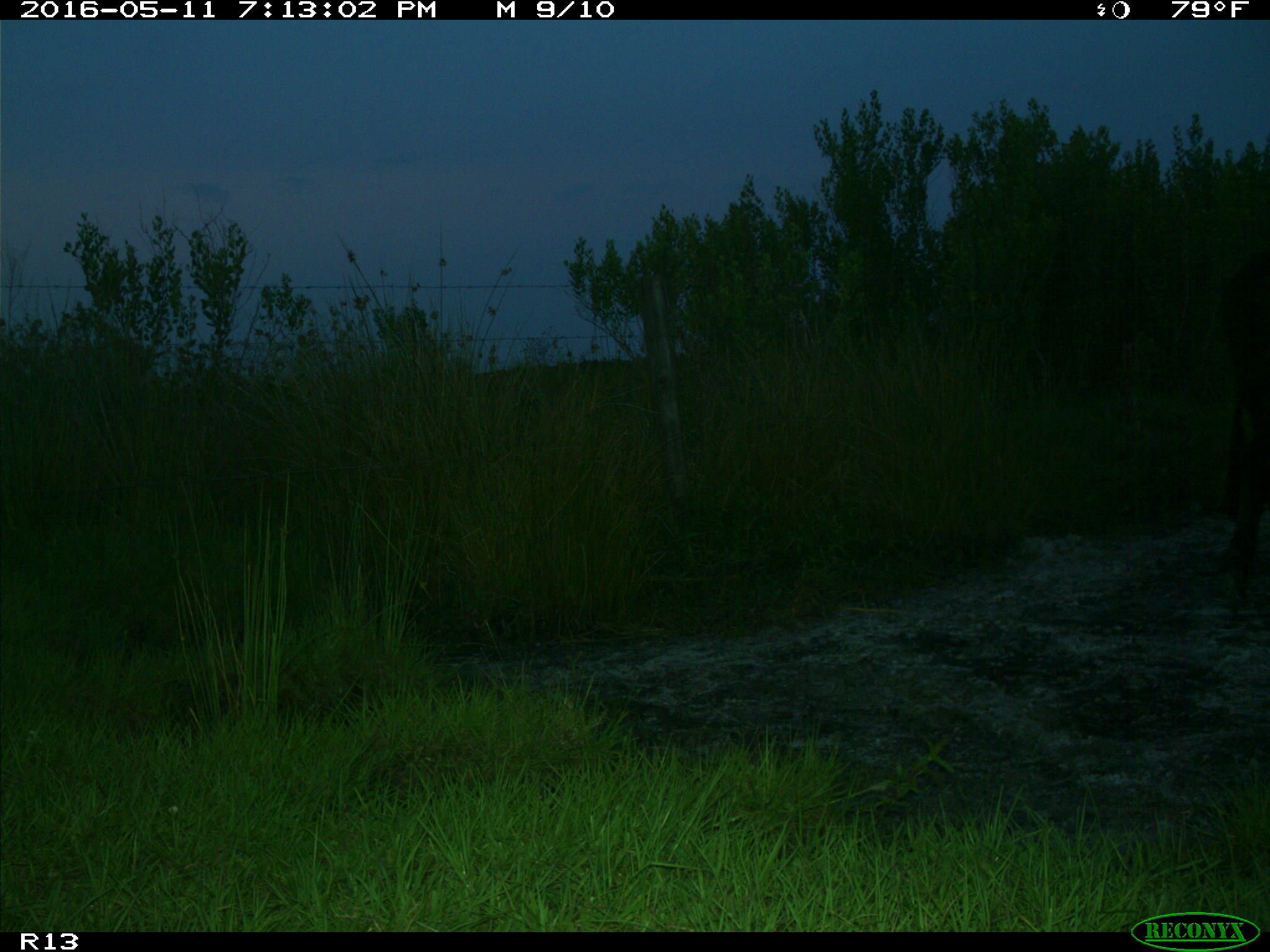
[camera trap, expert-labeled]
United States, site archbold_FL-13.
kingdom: Animalia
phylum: Chordata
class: Mammalia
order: Artiodactyla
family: Bovidae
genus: Bos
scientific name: Bos taurus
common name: domestic cow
Bos taurus (domestic cow).